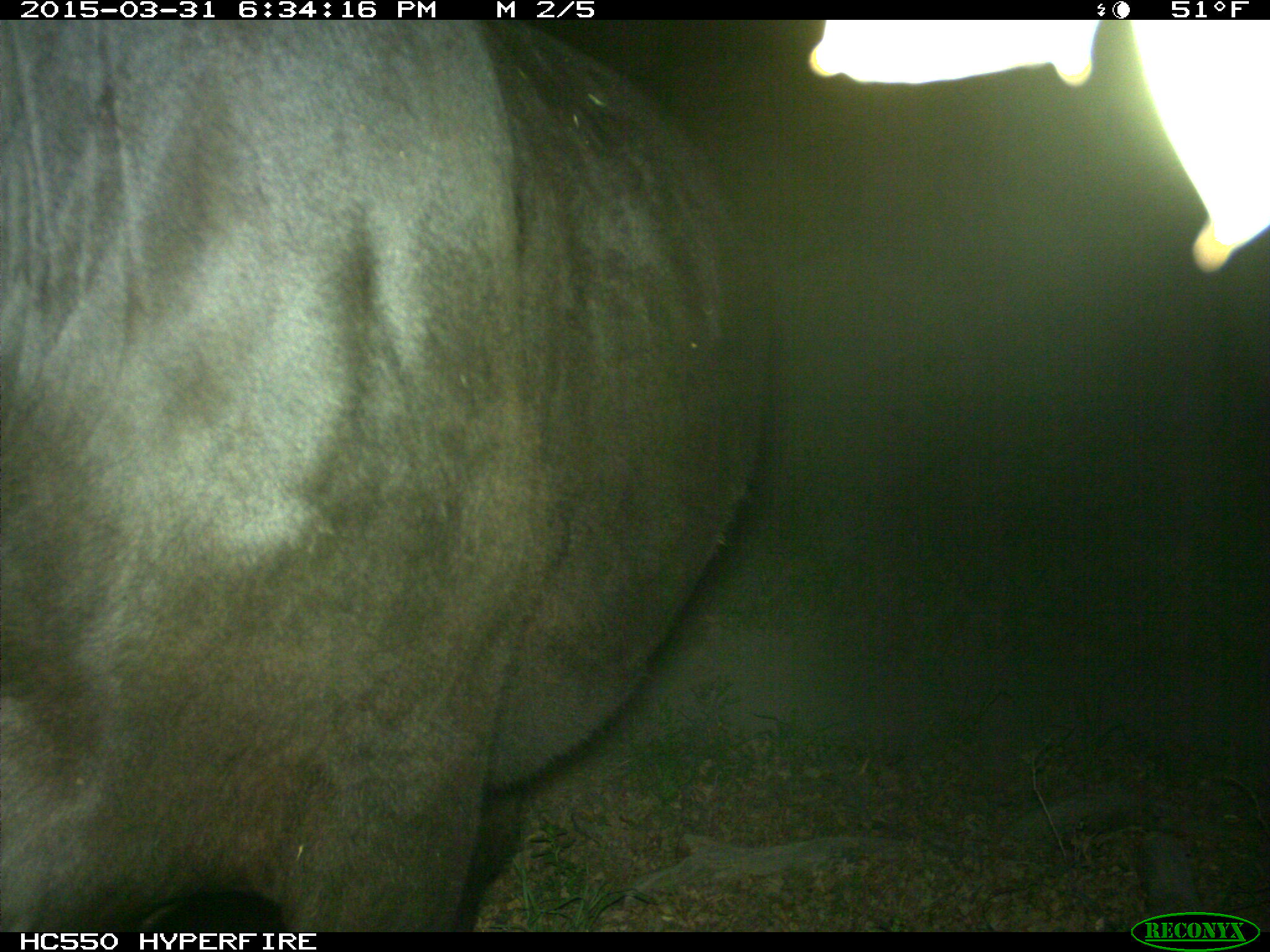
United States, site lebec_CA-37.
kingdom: Animalia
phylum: Chordata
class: Mammalia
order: Artiodactyla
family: Bovidae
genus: Bos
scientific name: Bos taurus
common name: domestic cow